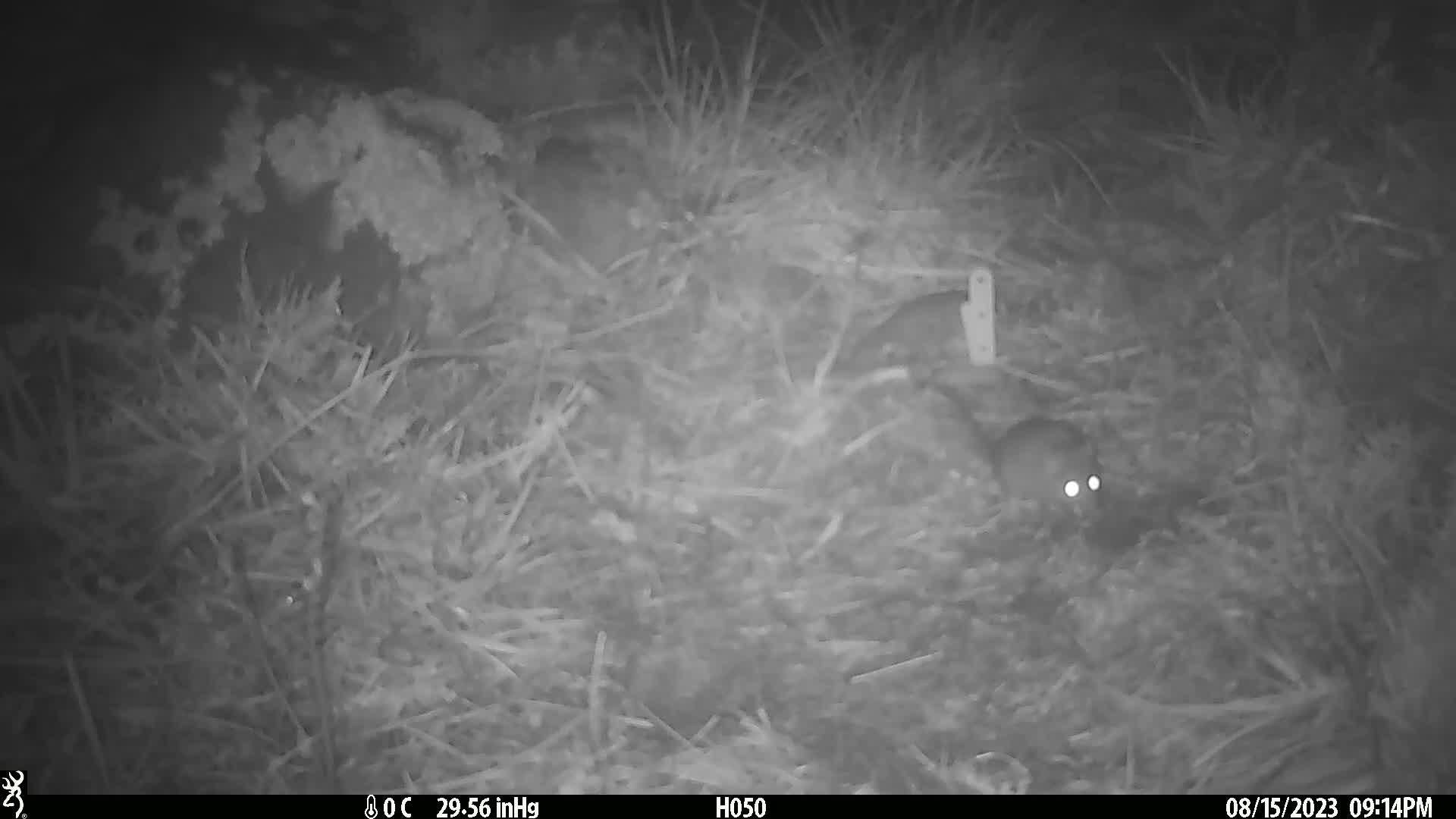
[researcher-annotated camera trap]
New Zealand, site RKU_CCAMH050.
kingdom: Animalia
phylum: Chordata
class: Mammalia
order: Rodentia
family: Muridae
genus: Rattus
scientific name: Rattus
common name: rat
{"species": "rat (Rattus)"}